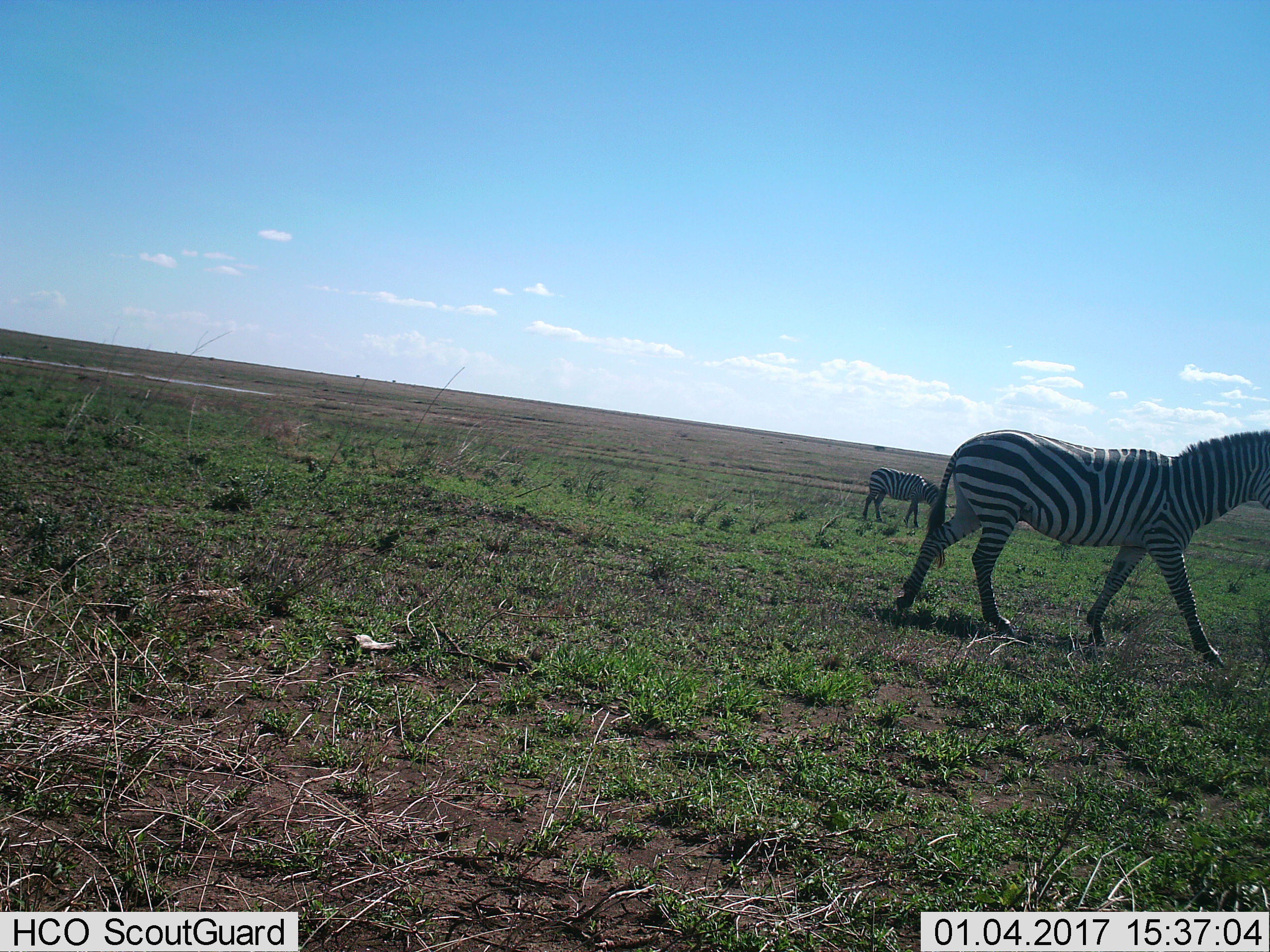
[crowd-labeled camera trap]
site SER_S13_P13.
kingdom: Animalia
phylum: Chordata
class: Mammalia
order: Perissodactyla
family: Equidae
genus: Equus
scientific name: Equus quagga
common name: plains zebra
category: zebraplains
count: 2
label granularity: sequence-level